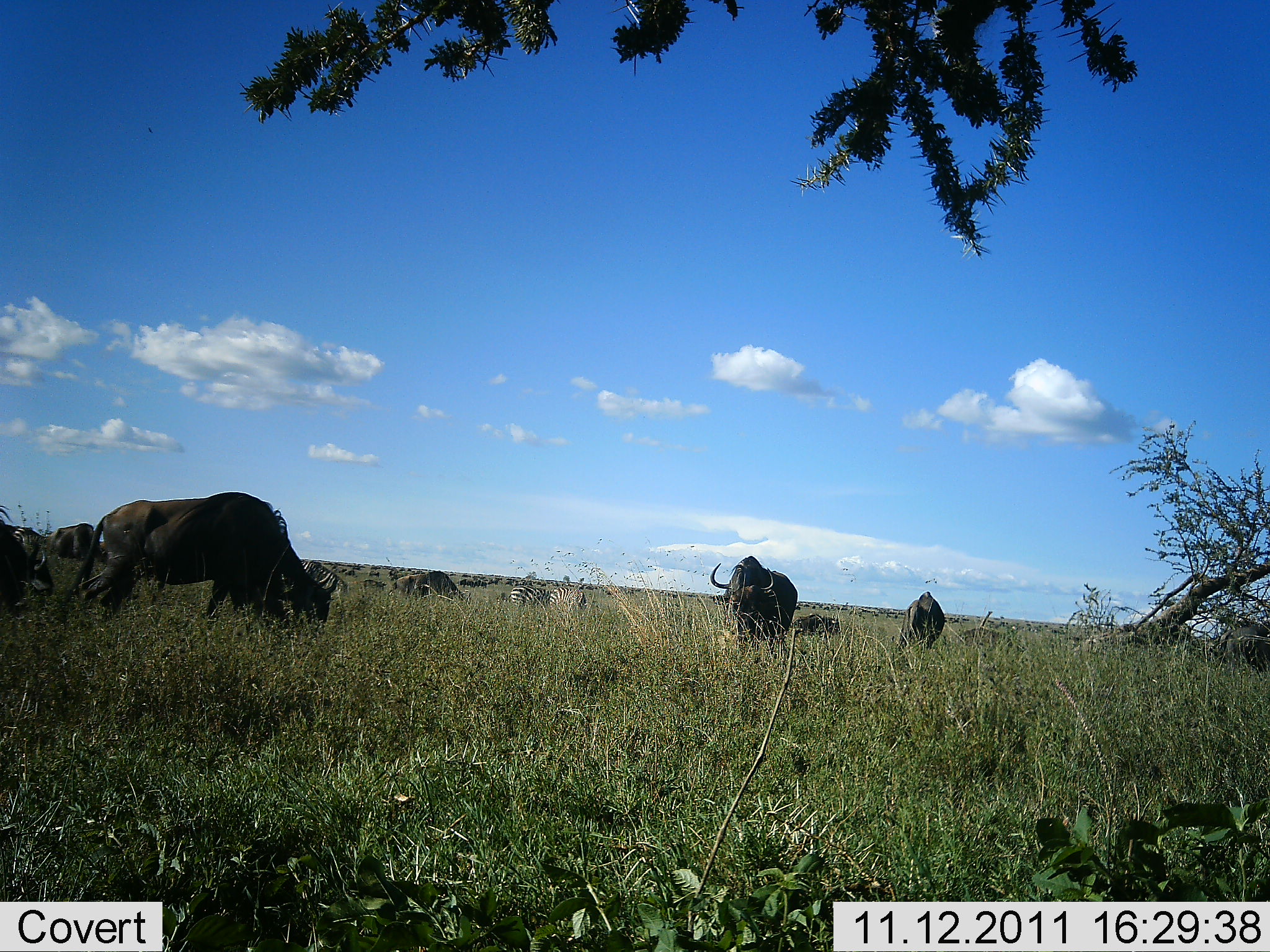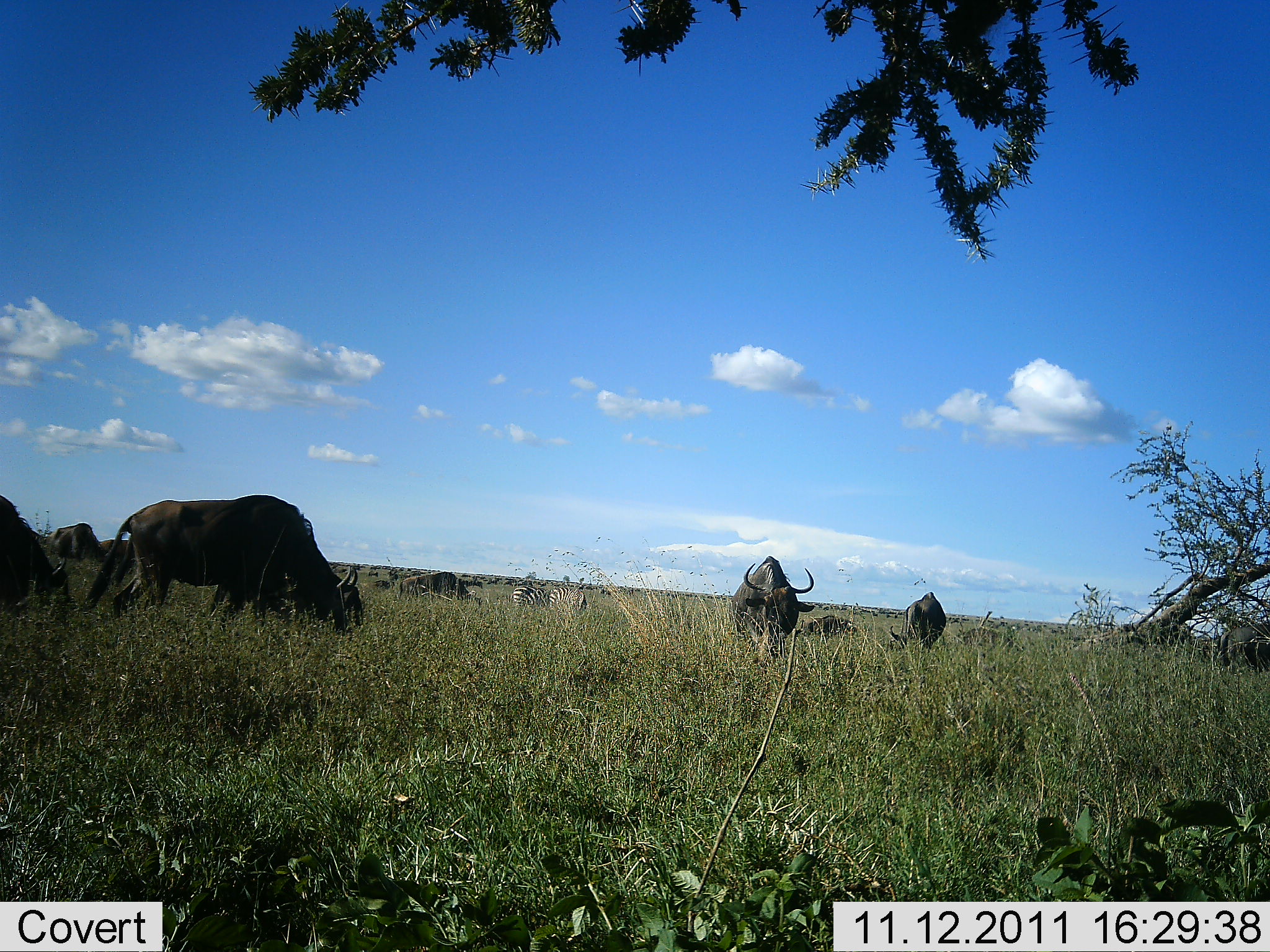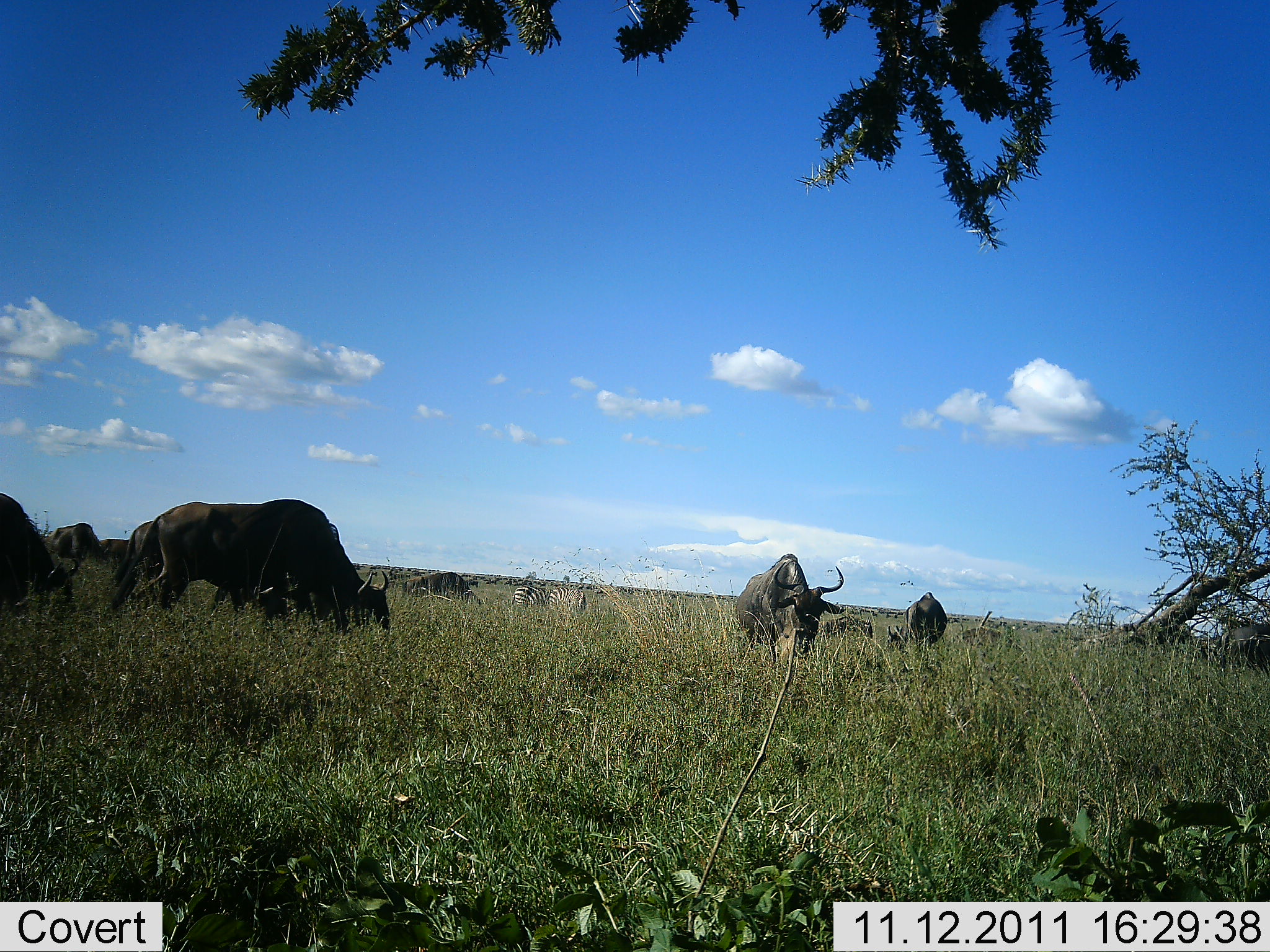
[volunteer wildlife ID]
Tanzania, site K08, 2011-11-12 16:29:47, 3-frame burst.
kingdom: Animalia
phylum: Chordata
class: Mammalia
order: Artiodactyla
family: Bovidae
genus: Connochaetes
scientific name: Connochaetes taurinus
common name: blue wildebeest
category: wildebeest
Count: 8.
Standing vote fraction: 37%.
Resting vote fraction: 11%.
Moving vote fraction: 37%.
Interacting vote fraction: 0%.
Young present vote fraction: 0%.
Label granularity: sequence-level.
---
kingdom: Animalia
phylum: Chordata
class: Mammalia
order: Perissodactyla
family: Equidae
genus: Equus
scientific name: Equus quagga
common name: plains zebra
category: zebra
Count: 2.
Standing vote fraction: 50%.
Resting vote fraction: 0%.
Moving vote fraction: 8%.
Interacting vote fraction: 0%.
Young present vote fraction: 0%.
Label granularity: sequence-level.